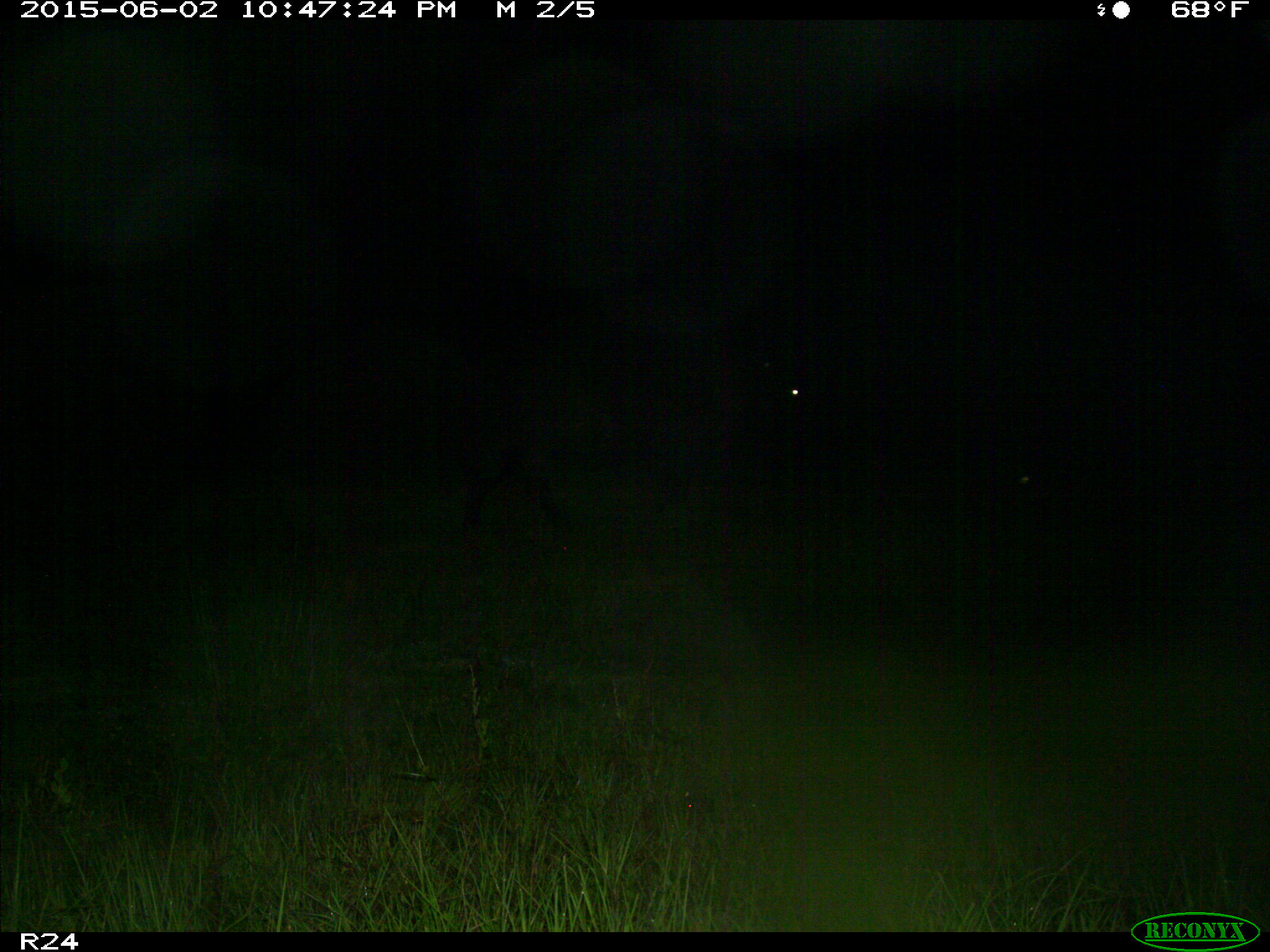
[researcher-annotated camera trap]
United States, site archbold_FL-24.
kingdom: Animalia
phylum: Chordata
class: Mammalia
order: Artiodactyla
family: Bovidae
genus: Bos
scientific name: Bos taurus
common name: domestic cow